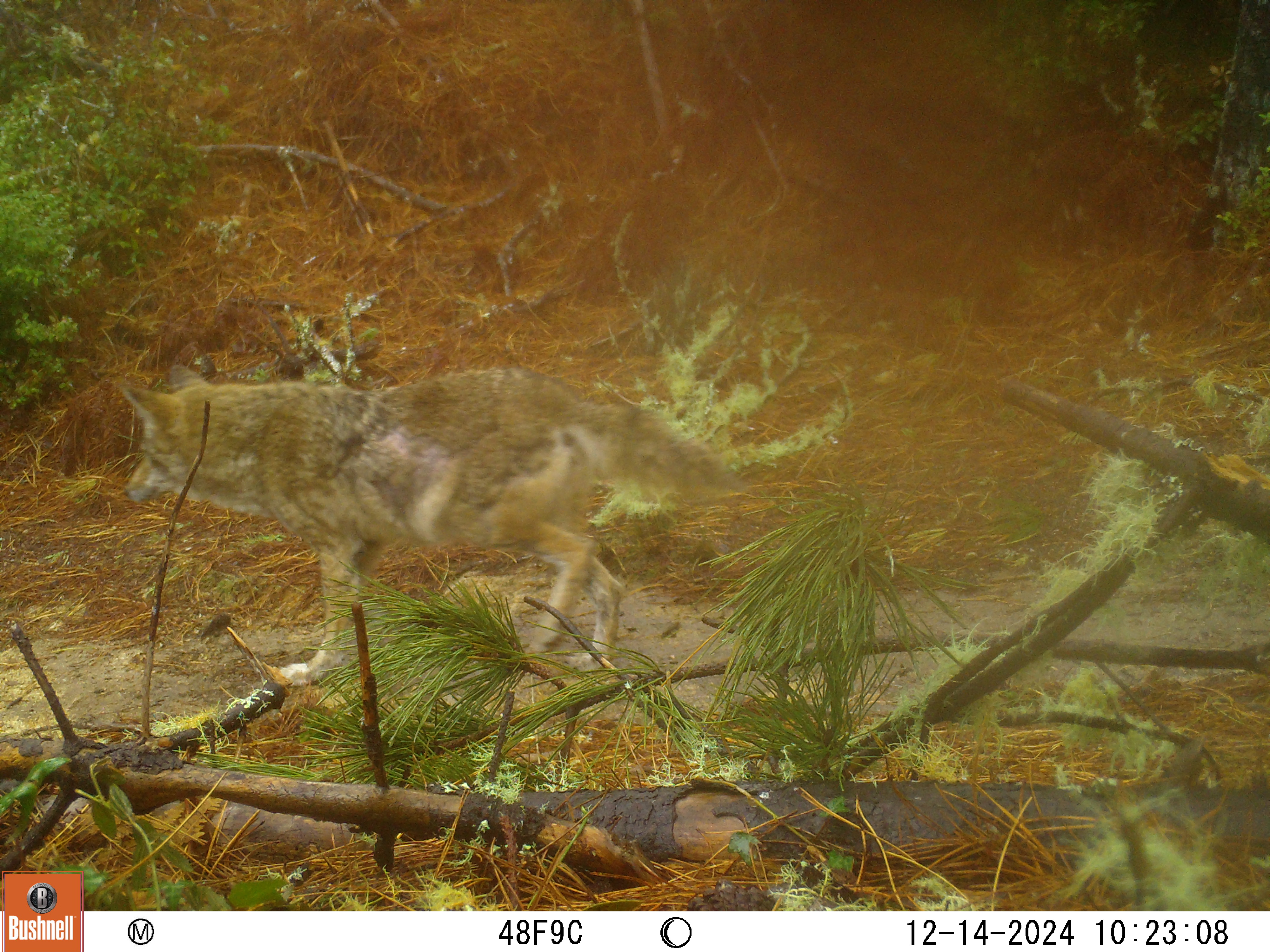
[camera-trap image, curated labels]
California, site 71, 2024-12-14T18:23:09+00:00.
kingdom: Animalia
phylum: Chordata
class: Mammalia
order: Carnivora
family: Canidae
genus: Canis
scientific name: Canis latrans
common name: coyote